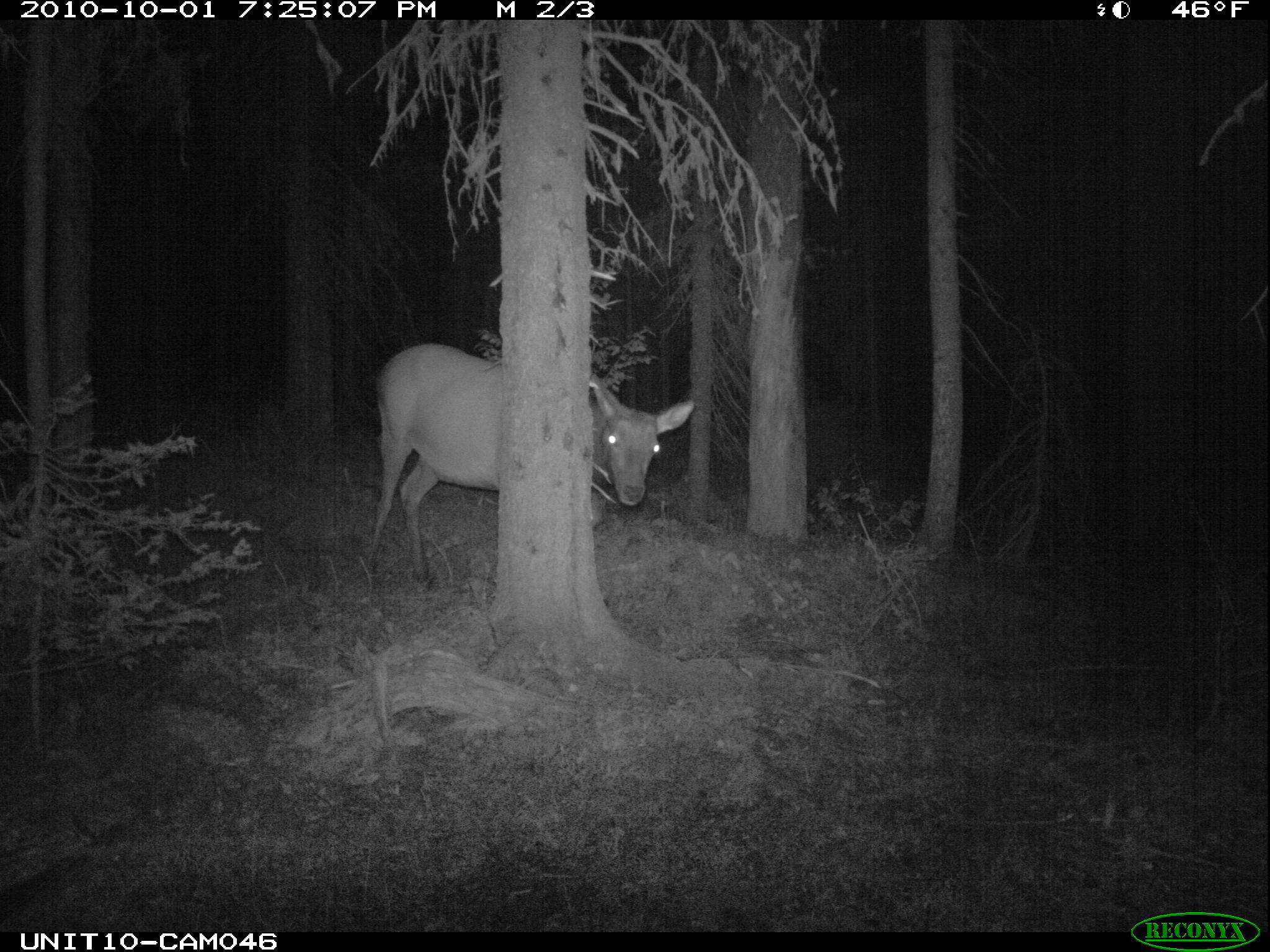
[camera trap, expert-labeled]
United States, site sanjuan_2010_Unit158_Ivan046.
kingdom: Animalia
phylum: Chordata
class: Mammalia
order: Artiodactyla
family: Cervidae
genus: Cervus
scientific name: Cervus elaphus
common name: red deer